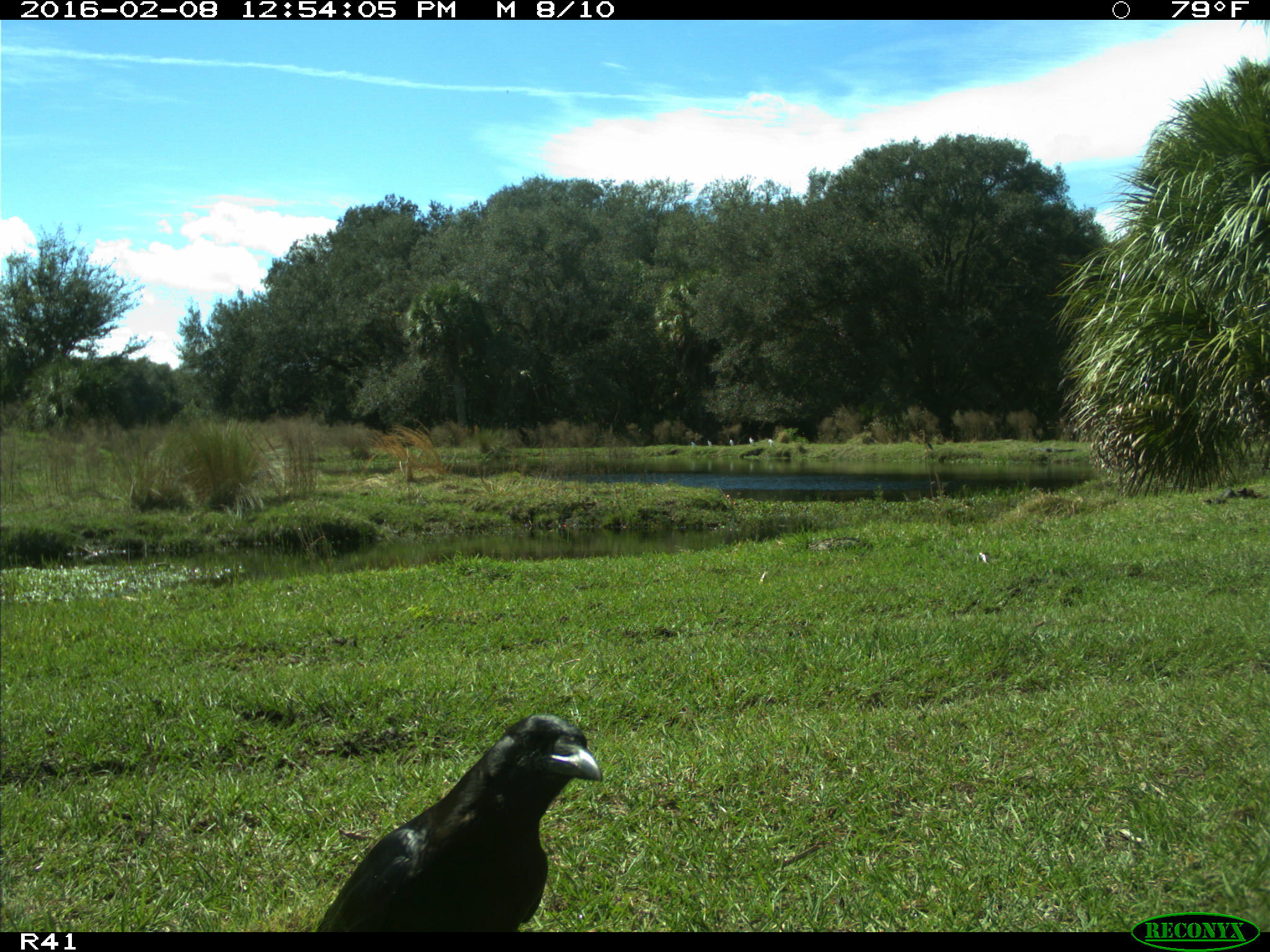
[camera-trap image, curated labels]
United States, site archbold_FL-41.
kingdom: Animalia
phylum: Chordata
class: Aves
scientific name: Aves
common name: birds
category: unidentified bird